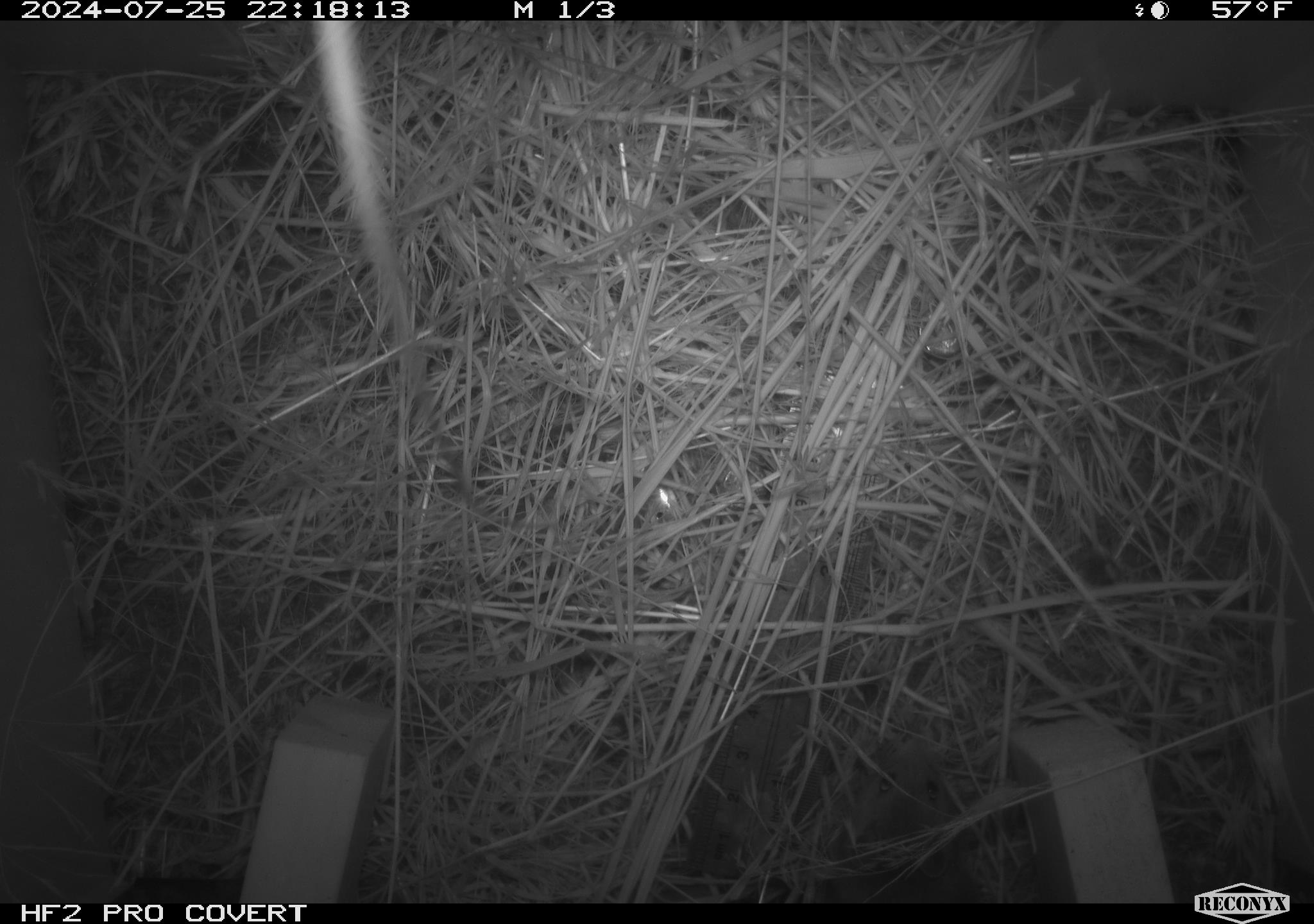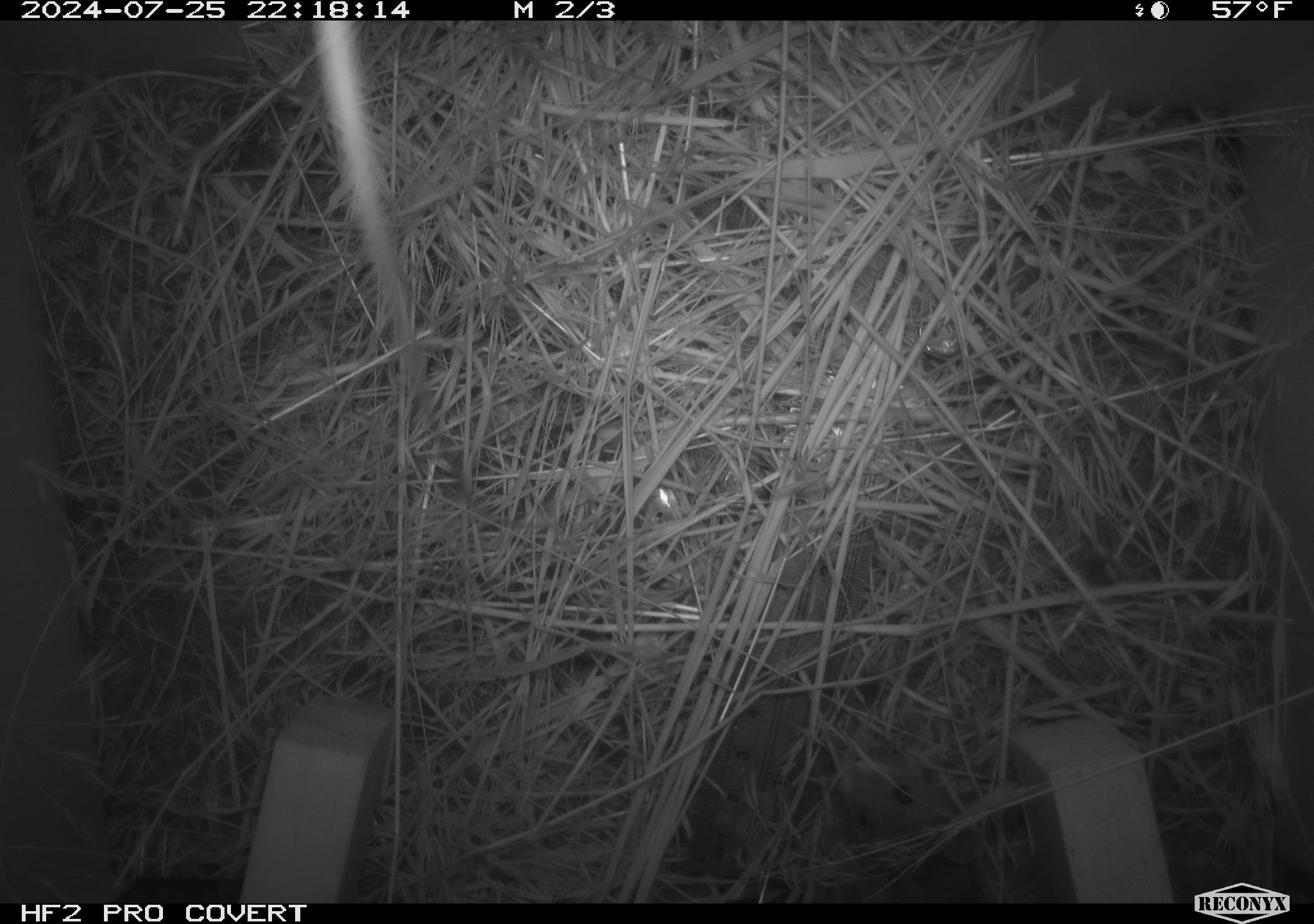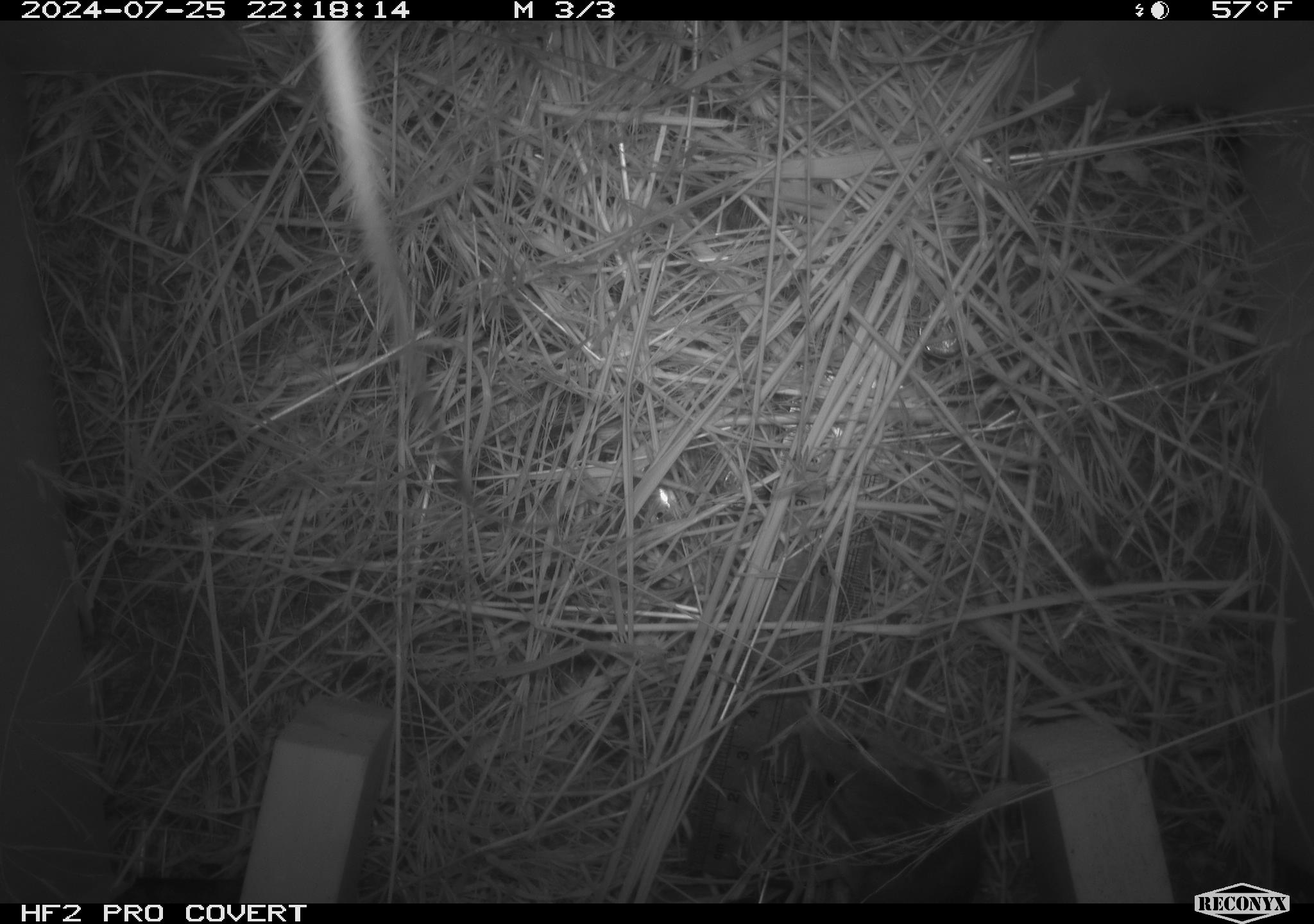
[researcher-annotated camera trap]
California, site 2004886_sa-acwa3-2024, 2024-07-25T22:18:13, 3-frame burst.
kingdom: Animalia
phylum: Chordata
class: Mammalia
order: Rodentia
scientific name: Rodentia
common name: mouse species